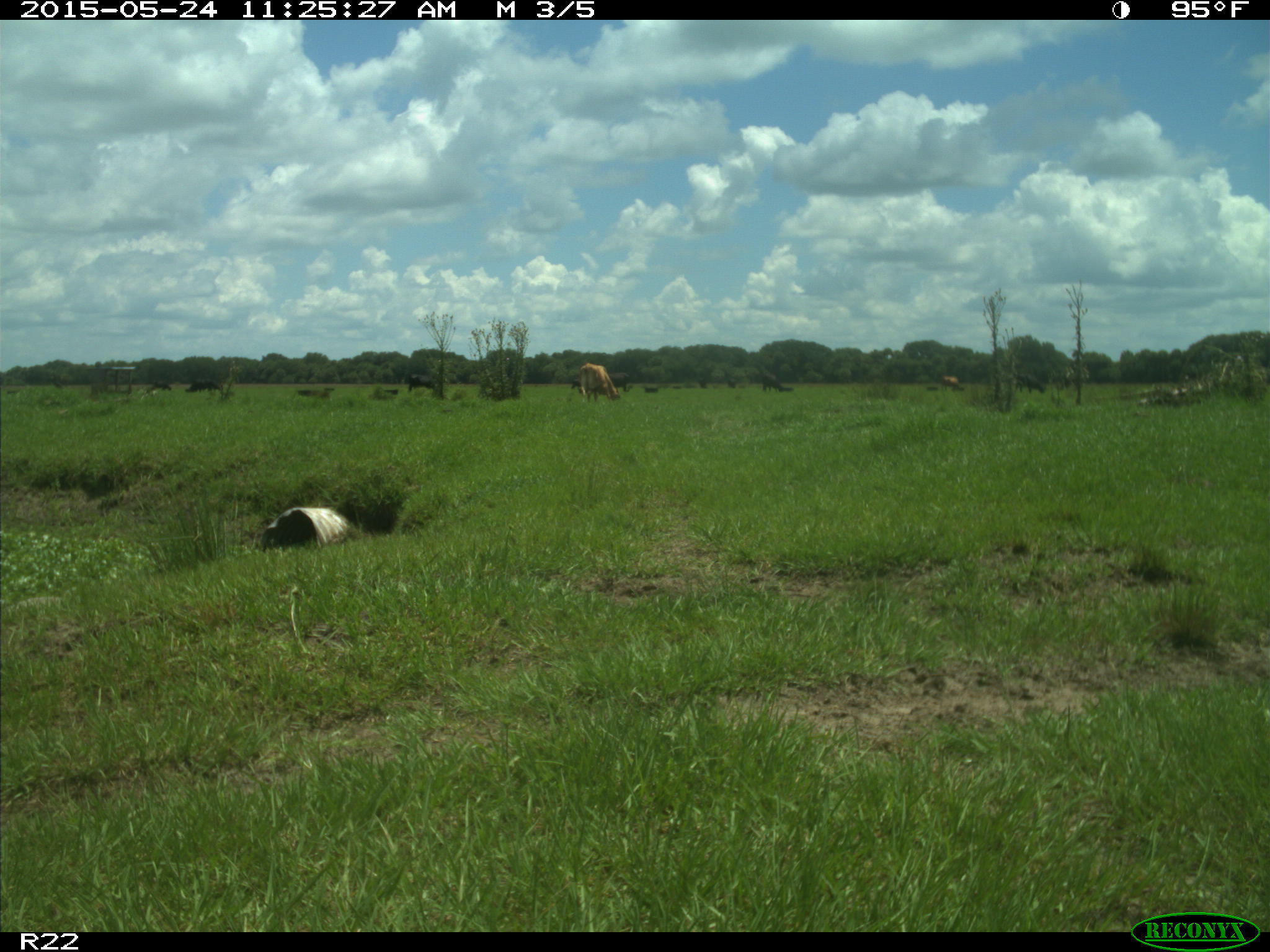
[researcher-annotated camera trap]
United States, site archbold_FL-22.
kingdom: Animalia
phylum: Chordata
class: Mammalia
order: Artiodactyla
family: Suidae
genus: Sus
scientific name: Sus scrofa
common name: wild boar